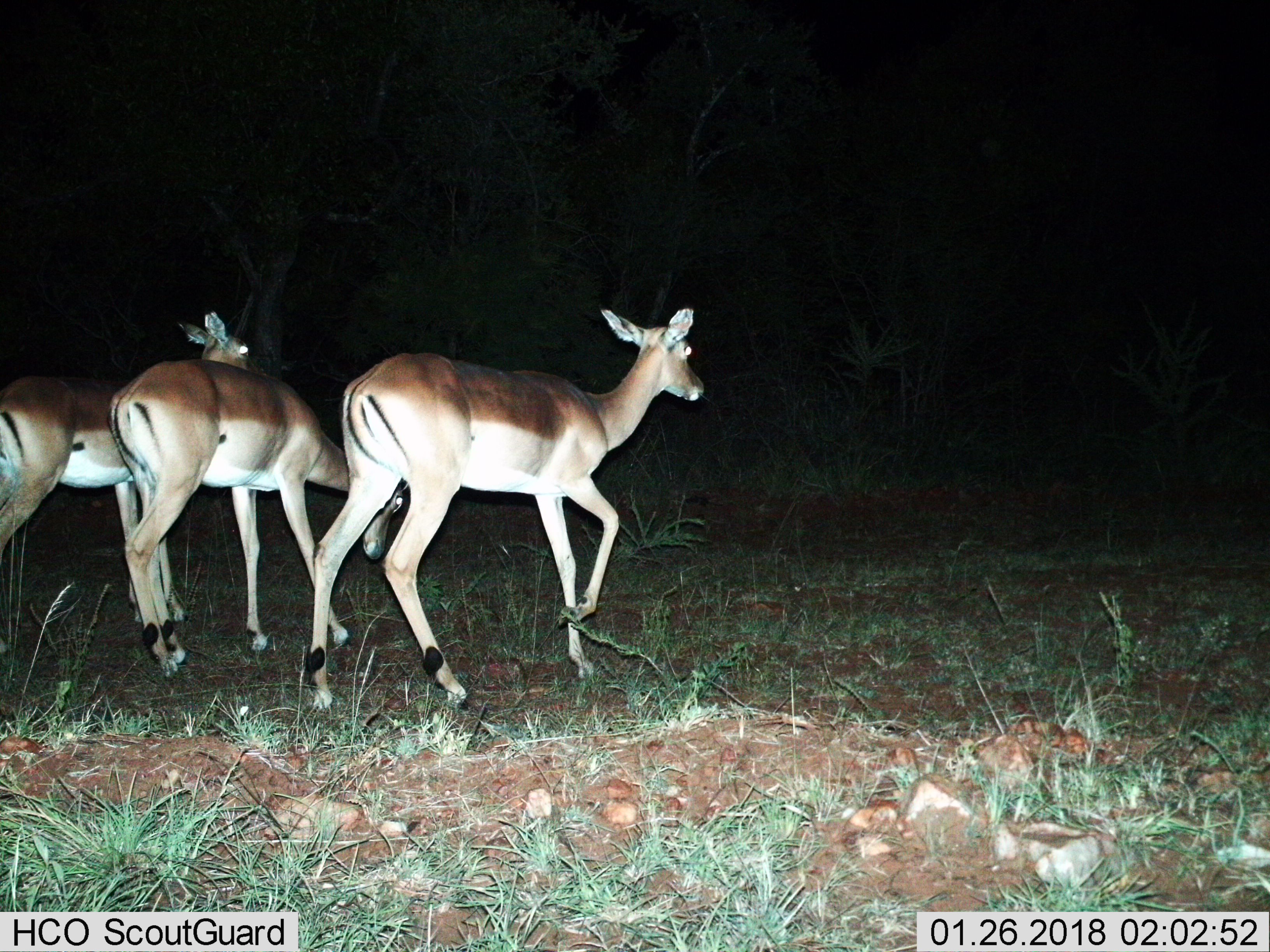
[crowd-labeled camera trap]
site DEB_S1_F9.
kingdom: Animalia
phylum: Chordata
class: Mammalia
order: Artiodactyla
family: Bovidae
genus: Aepyceros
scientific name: Aepyceros melampus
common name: impala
Impala (Aepyceros melampus), count 3. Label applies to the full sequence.